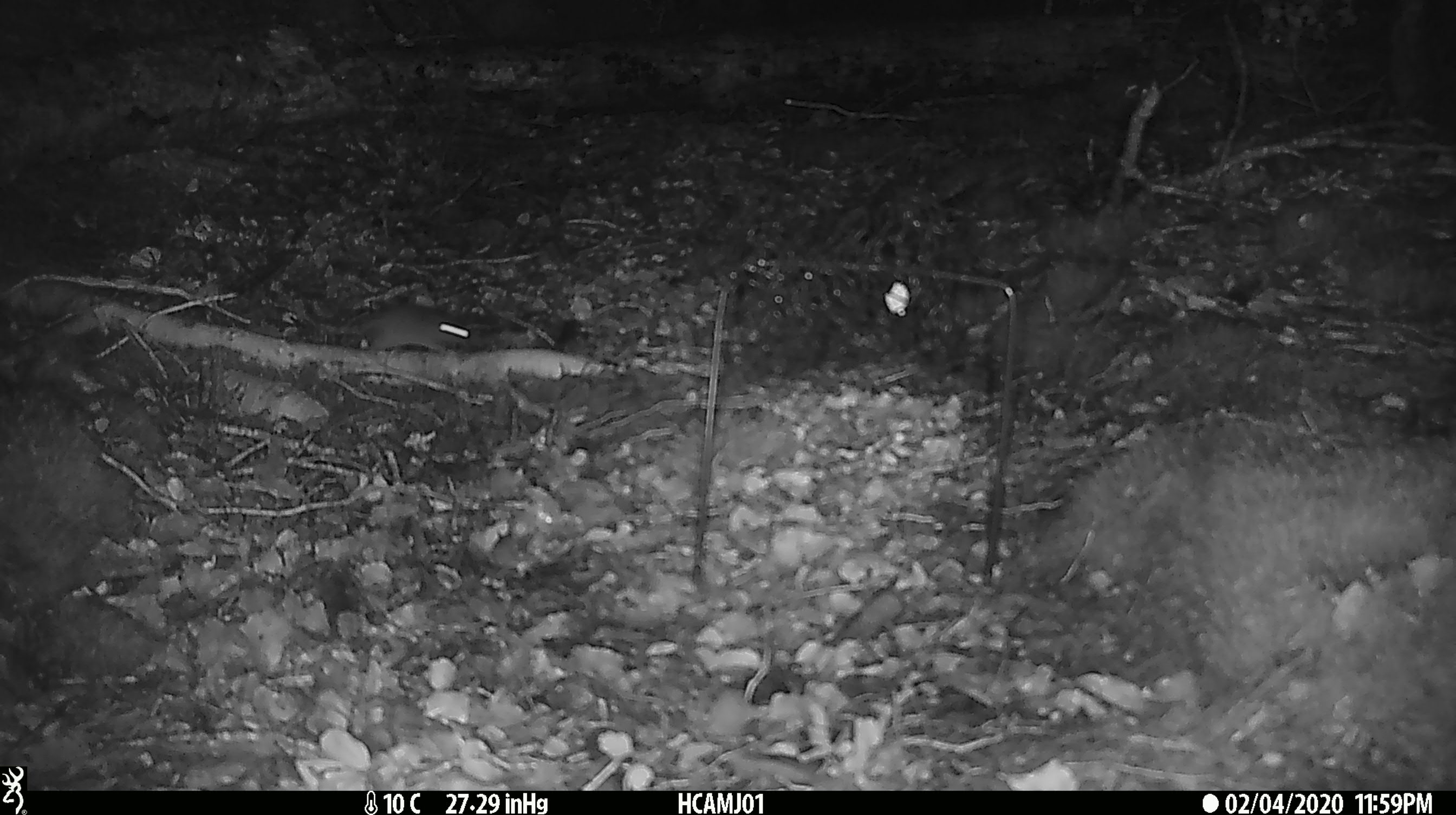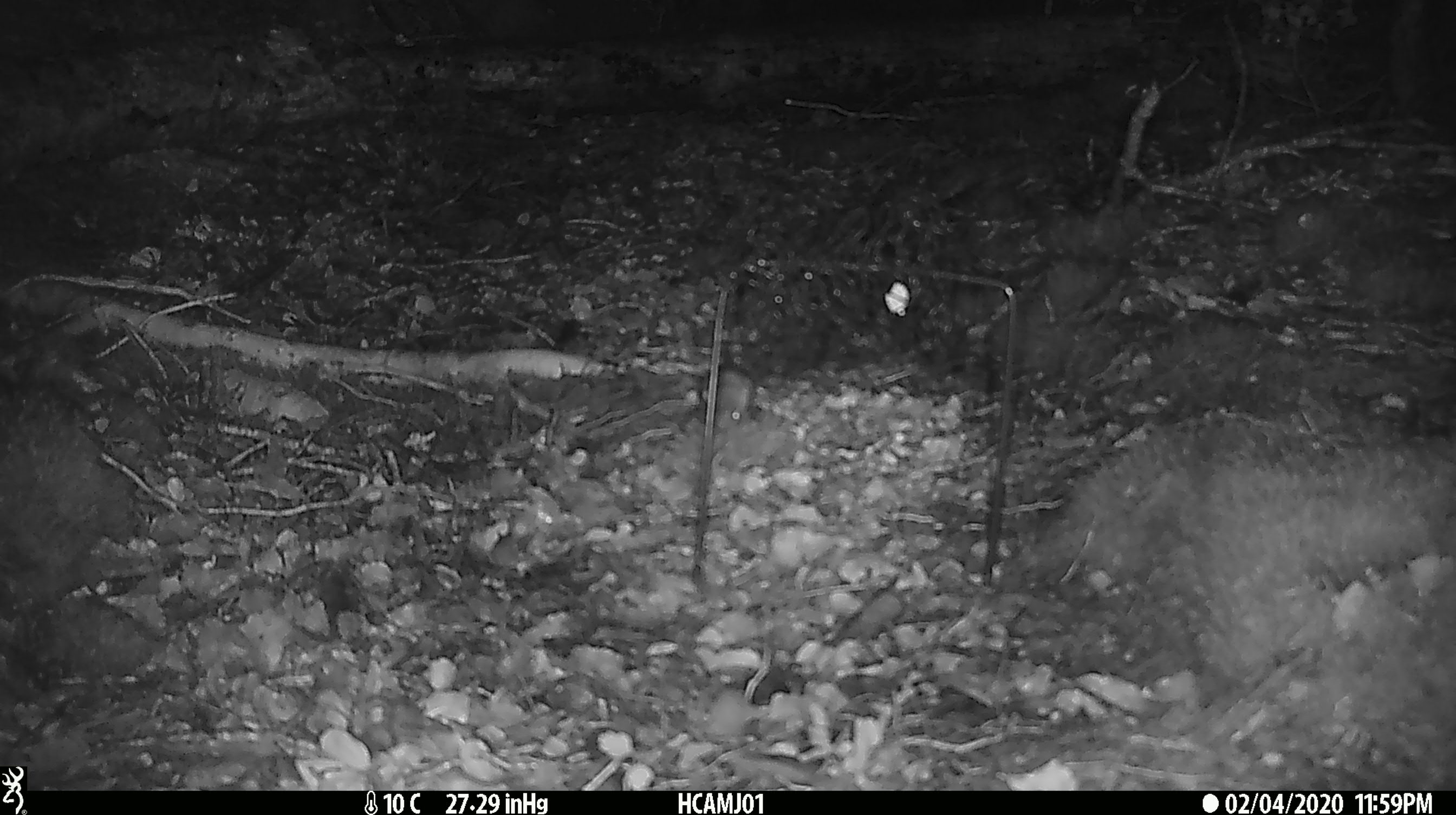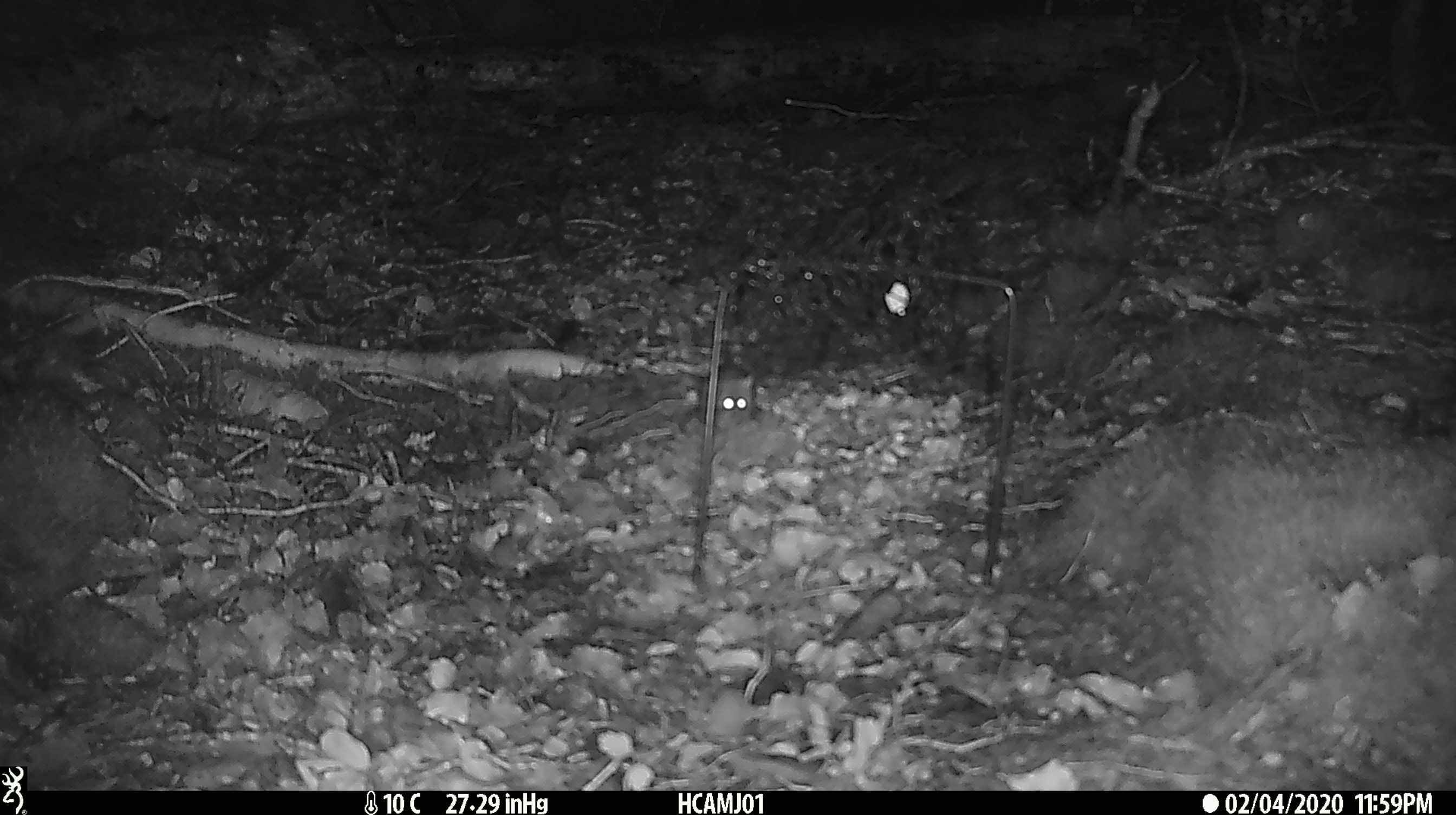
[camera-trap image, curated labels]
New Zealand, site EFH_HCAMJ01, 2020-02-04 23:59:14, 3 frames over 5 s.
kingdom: Animalia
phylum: Chordata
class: Mammalia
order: Rodentia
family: Muridae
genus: Mus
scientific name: Mus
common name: mouse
Mouse (Mus).